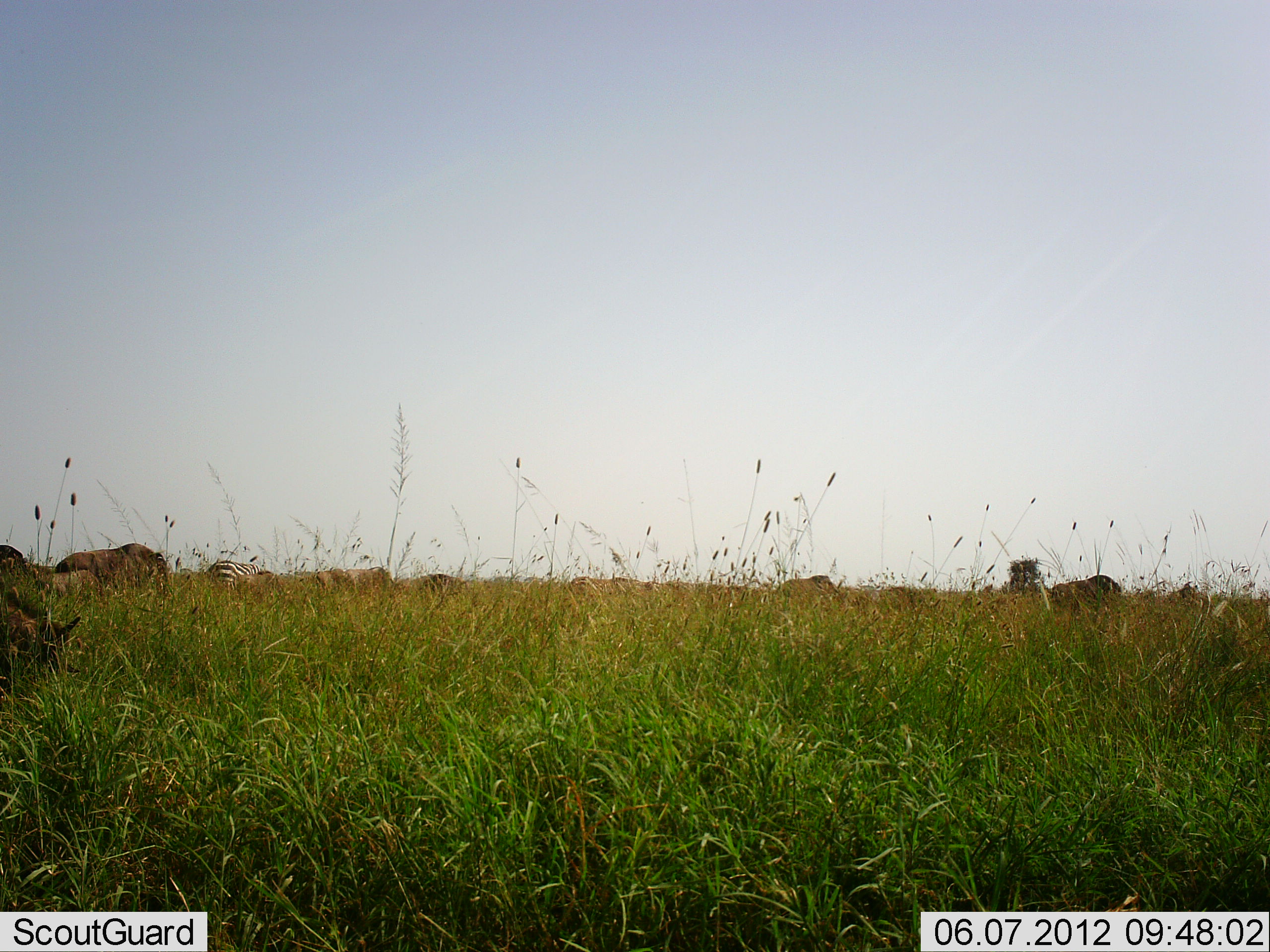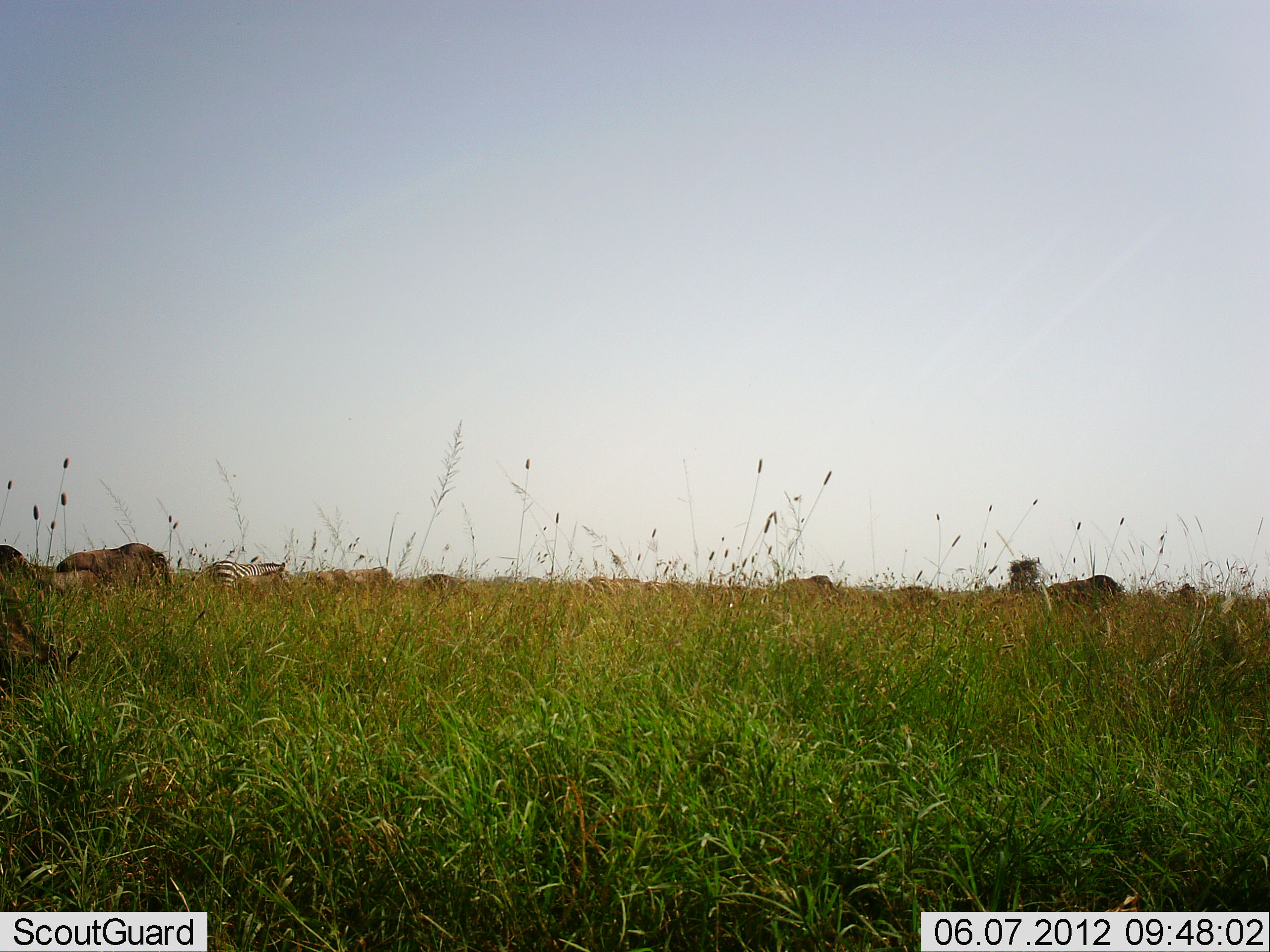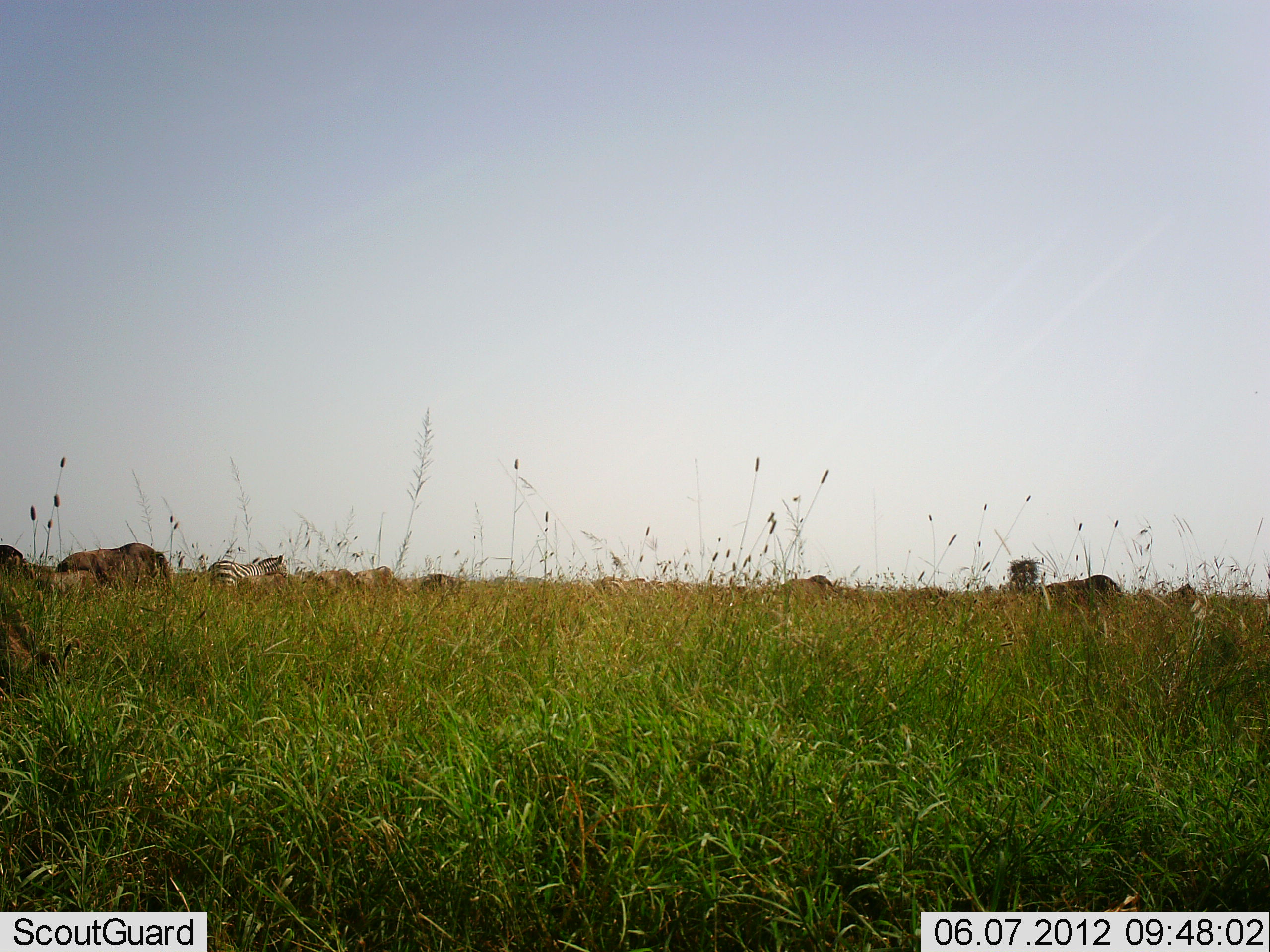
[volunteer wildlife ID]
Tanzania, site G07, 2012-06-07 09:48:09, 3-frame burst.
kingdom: Animalia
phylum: Chordata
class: Mammalia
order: Artiodactyla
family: Bovidae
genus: Connochaetes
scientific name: Connochaetes taurinus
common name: blue wildebeest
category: wildebeest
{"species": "wildebeest (blue wildebeest) (Connochaetes taurinus)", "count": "10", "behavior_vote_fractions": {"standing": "60%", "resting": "10%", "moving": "40%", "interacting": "0%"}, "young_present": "0%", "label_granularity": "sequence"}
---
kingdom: Animalia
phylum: Chordata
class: Mammalia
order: Perissodactyla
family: Equidae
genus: Equus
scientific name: Equus quagga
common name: plains zebra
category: zebra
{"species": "zebra (plains zebra) (Equus quagga)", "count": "1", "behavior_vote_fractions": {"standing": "53%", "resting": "0%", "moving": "12%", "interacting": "0%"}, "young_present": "0%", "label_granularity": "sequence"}